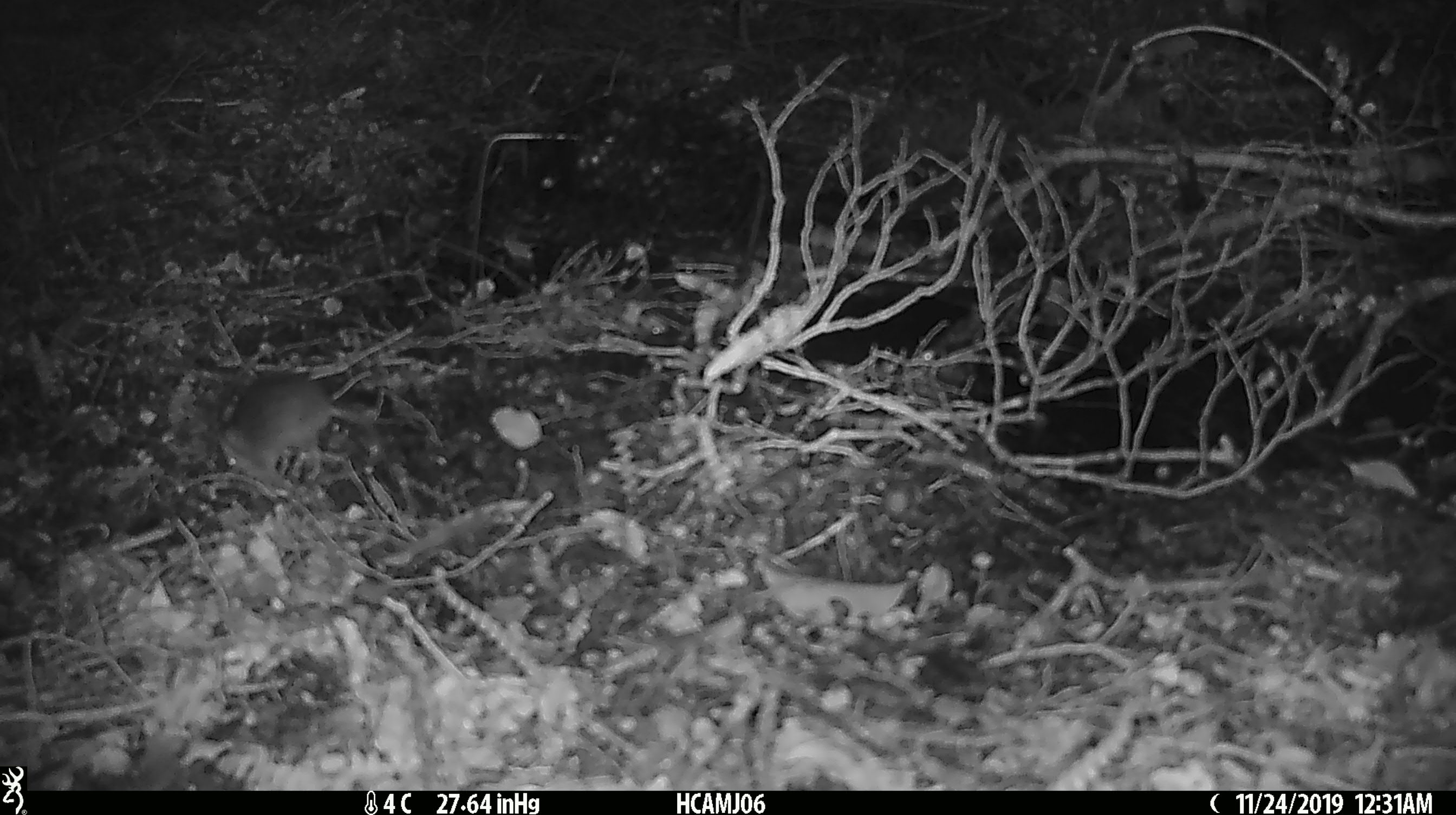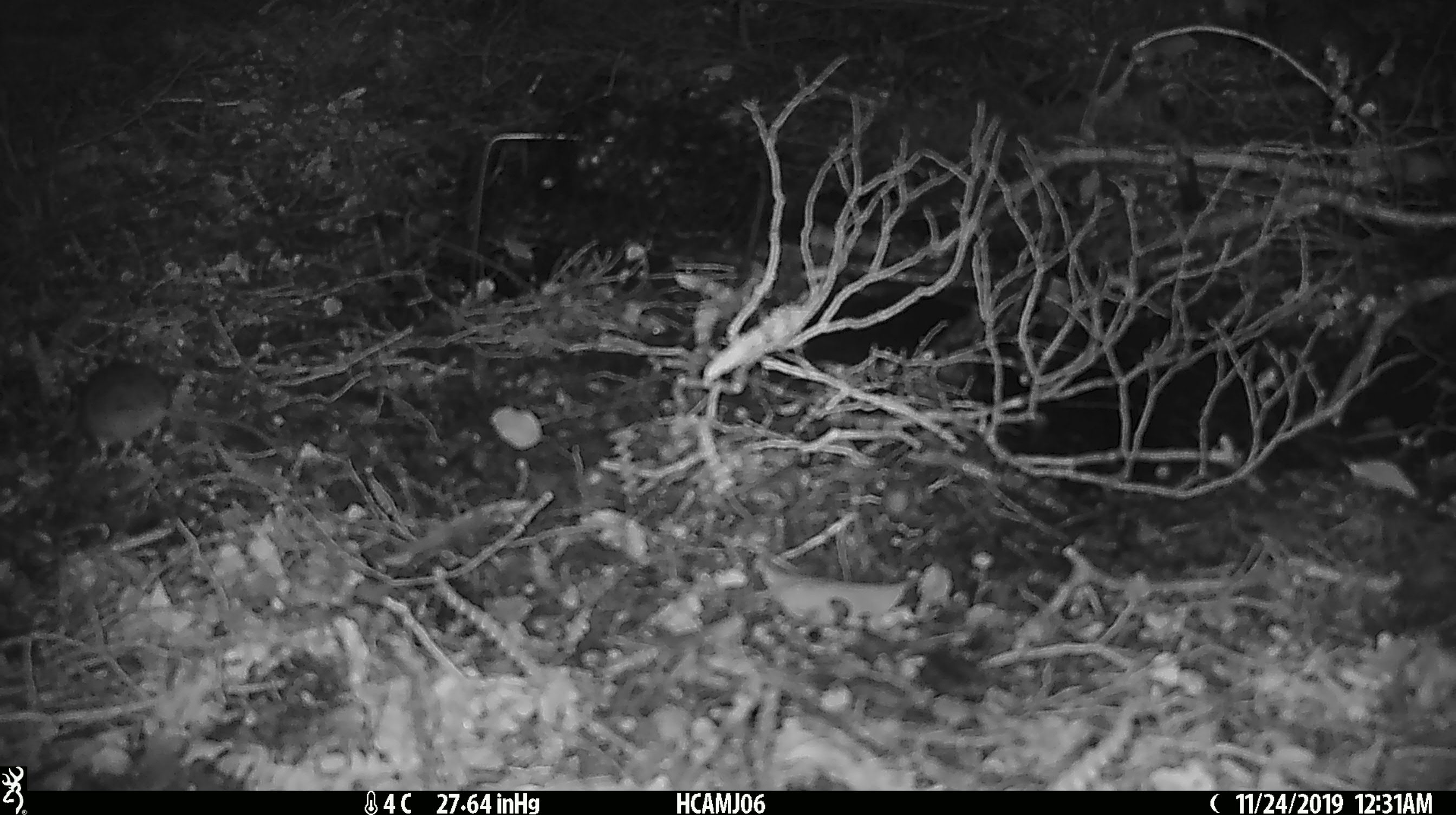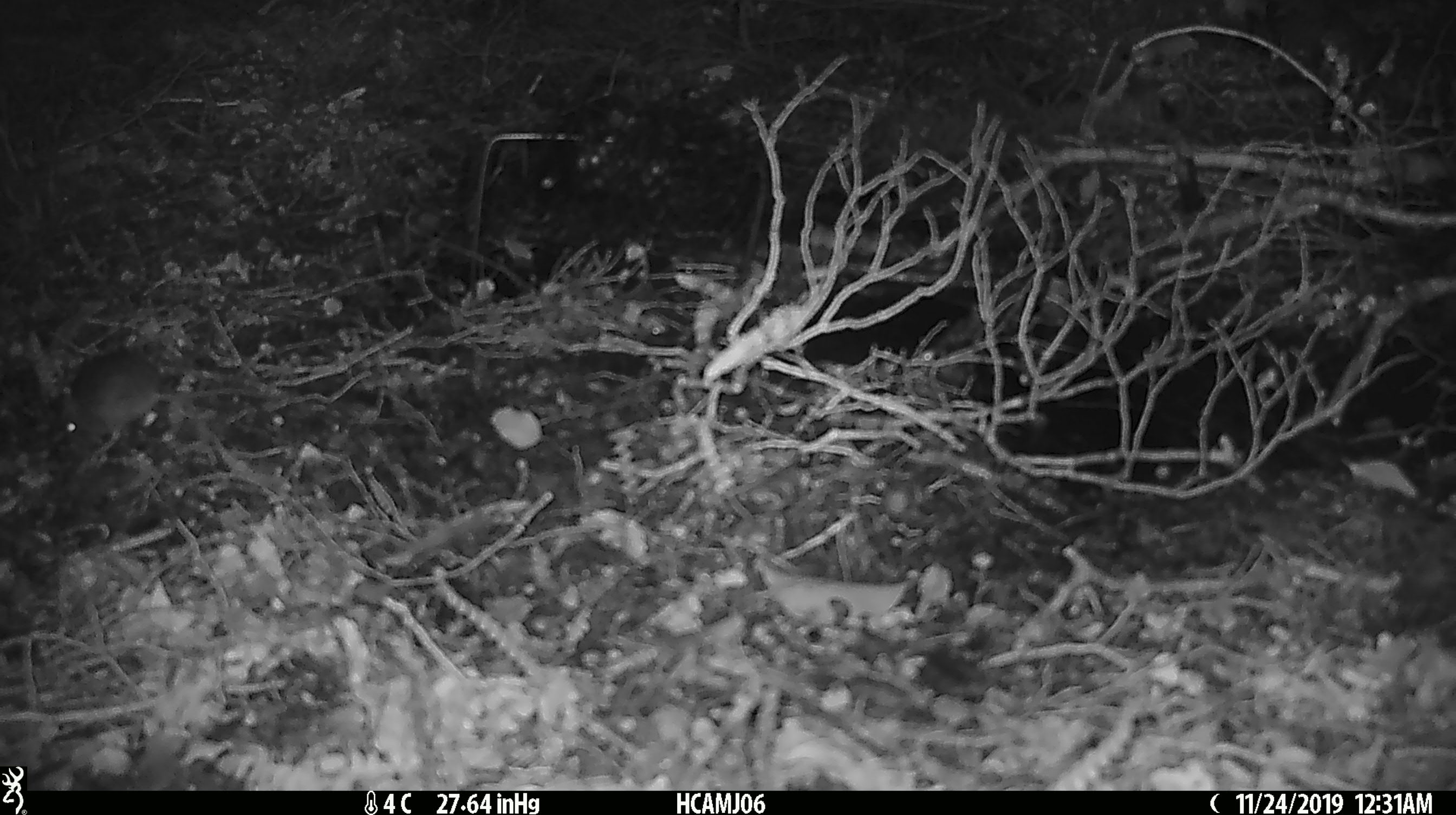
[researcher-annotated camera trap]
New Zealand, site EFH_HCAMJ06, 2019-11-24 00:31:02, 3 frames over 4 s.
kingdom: Animalia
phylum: Chordata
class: Mammalia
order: Rodentia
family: Muridae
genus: Mus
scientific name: Mus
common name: mouse